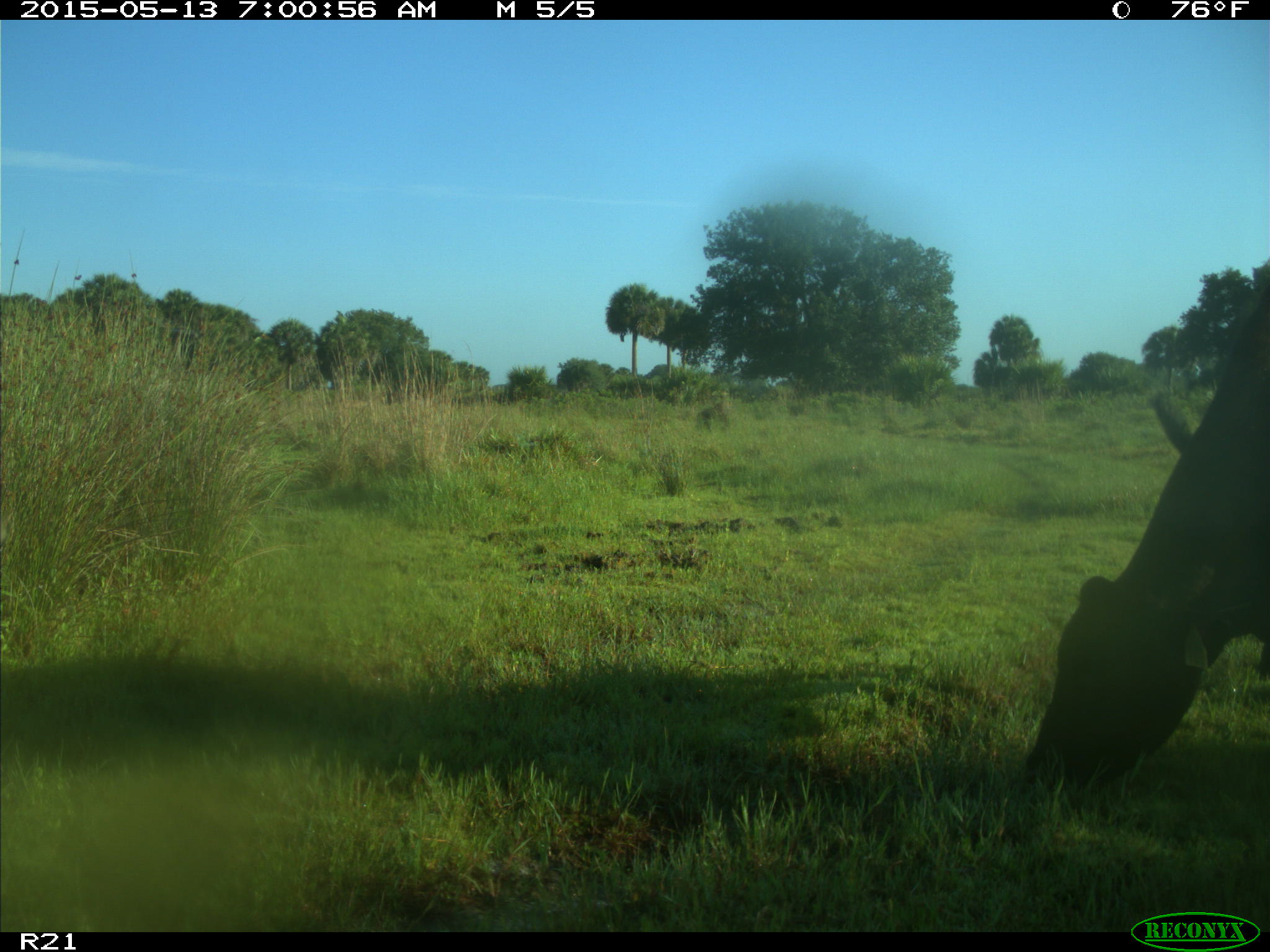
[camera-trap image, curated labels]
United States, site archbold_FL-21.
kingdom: Animalia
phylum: Chordata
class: Mammalia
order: Artiodactyla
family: Bovidae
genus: Bos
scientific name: Bos taurus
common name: domestic cow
Bos taurus (domestic cow).